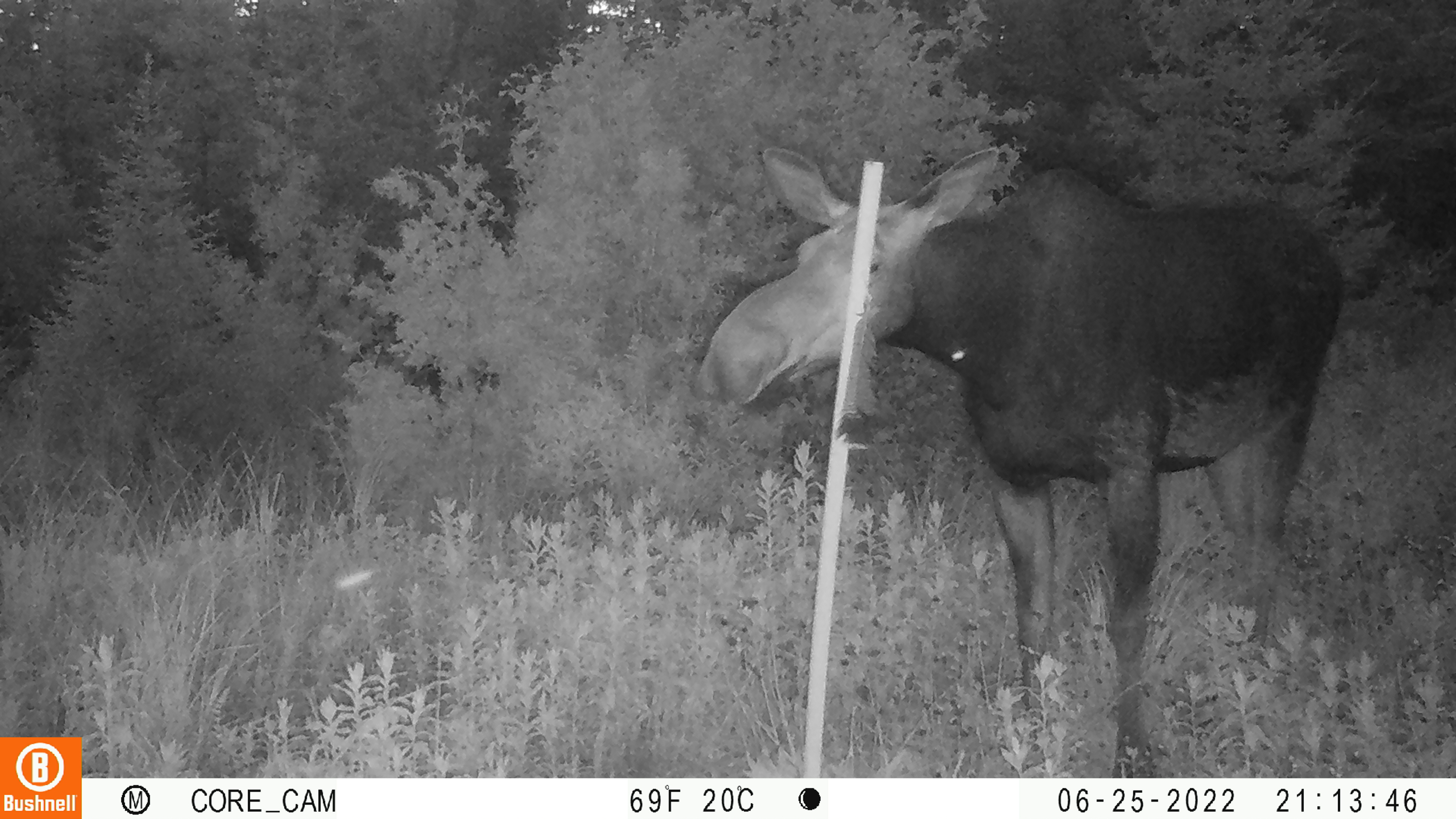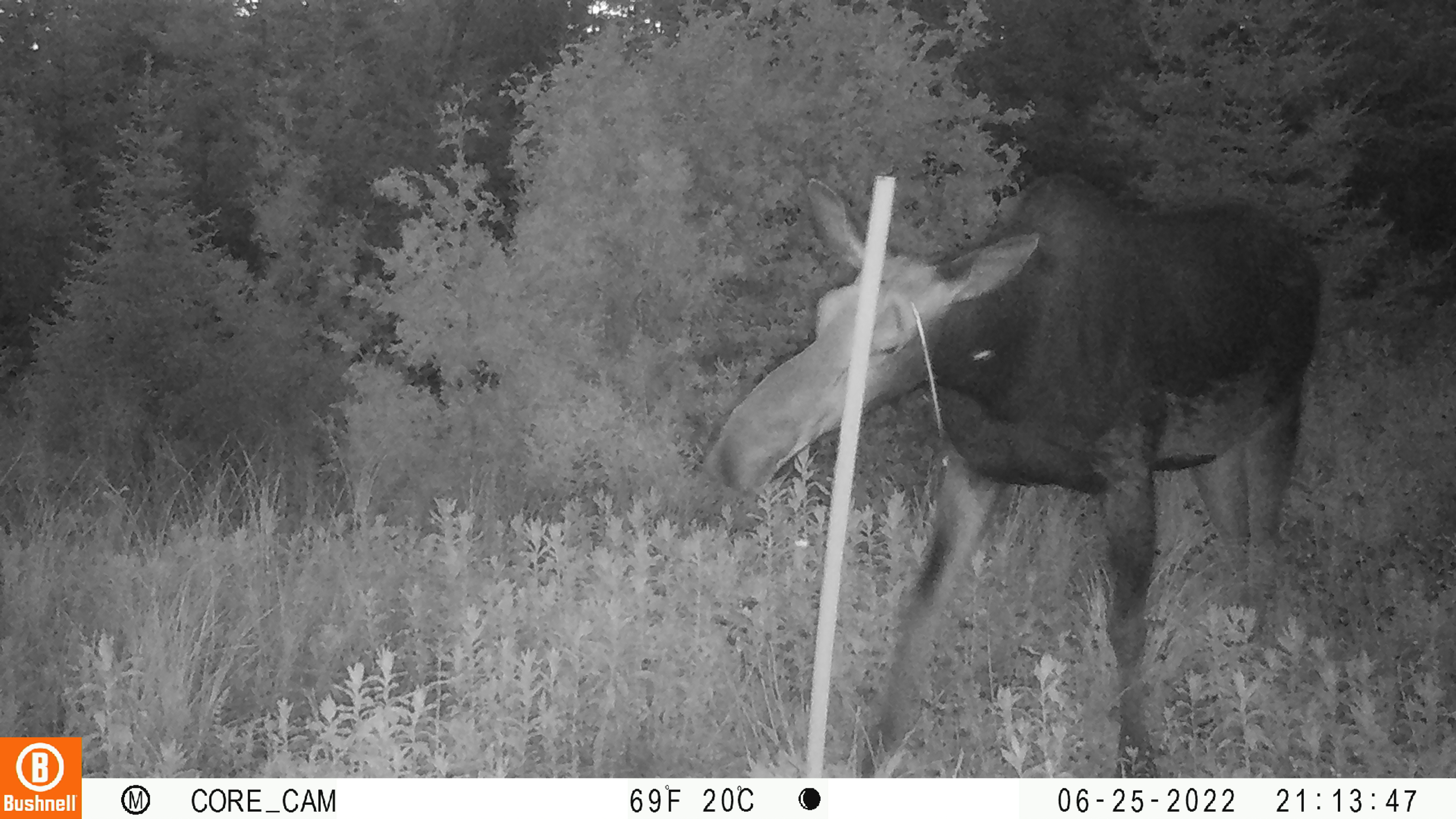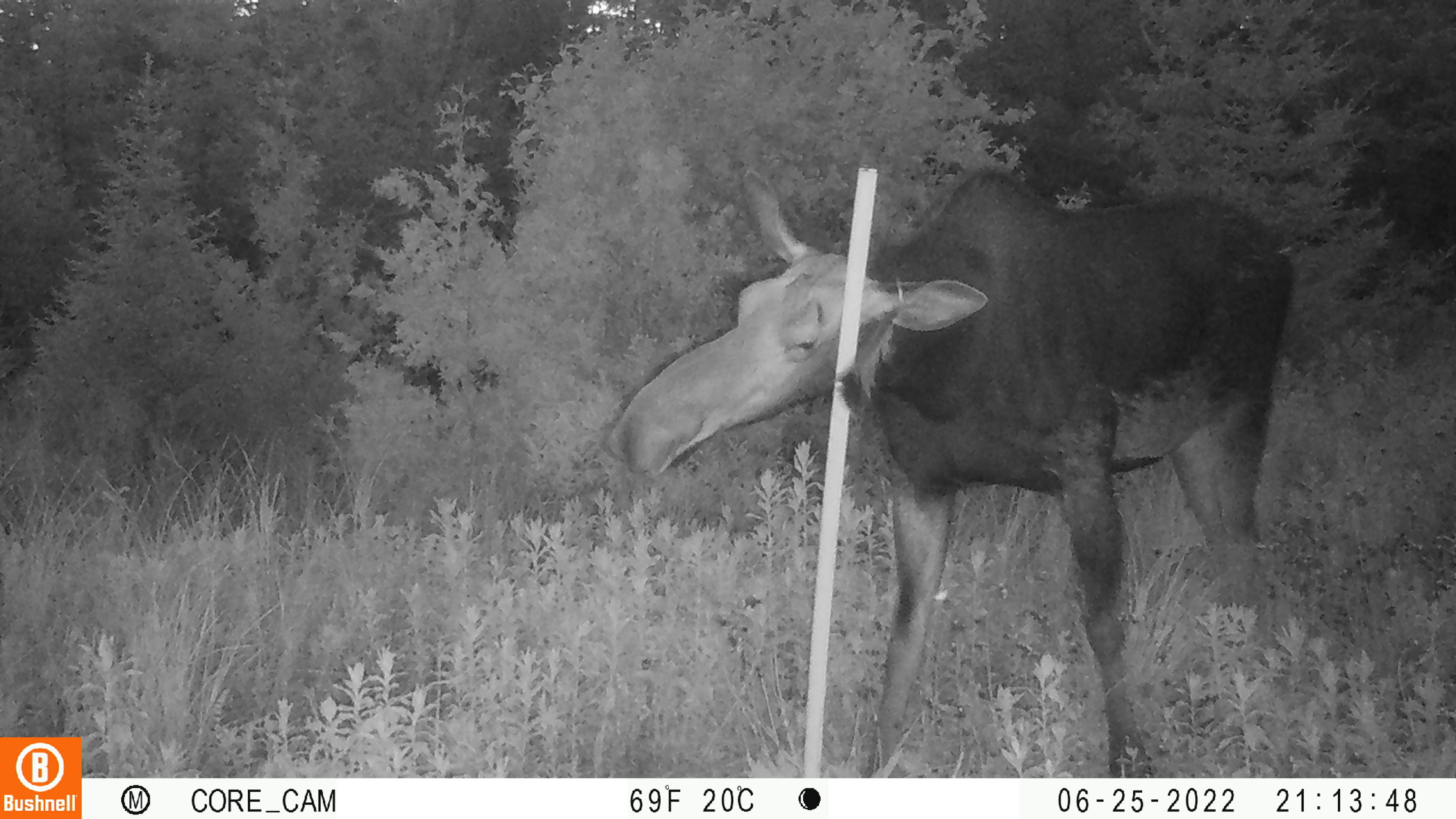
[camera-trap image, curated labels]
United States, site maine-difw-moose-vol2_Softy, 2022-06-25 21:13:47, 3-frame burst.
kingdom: Animalia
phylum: Chordata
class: Mammalia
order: Artiodactyla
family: Cervidae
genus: Alces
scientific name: Alces alces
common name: moose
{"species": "moose (Alces alces)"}